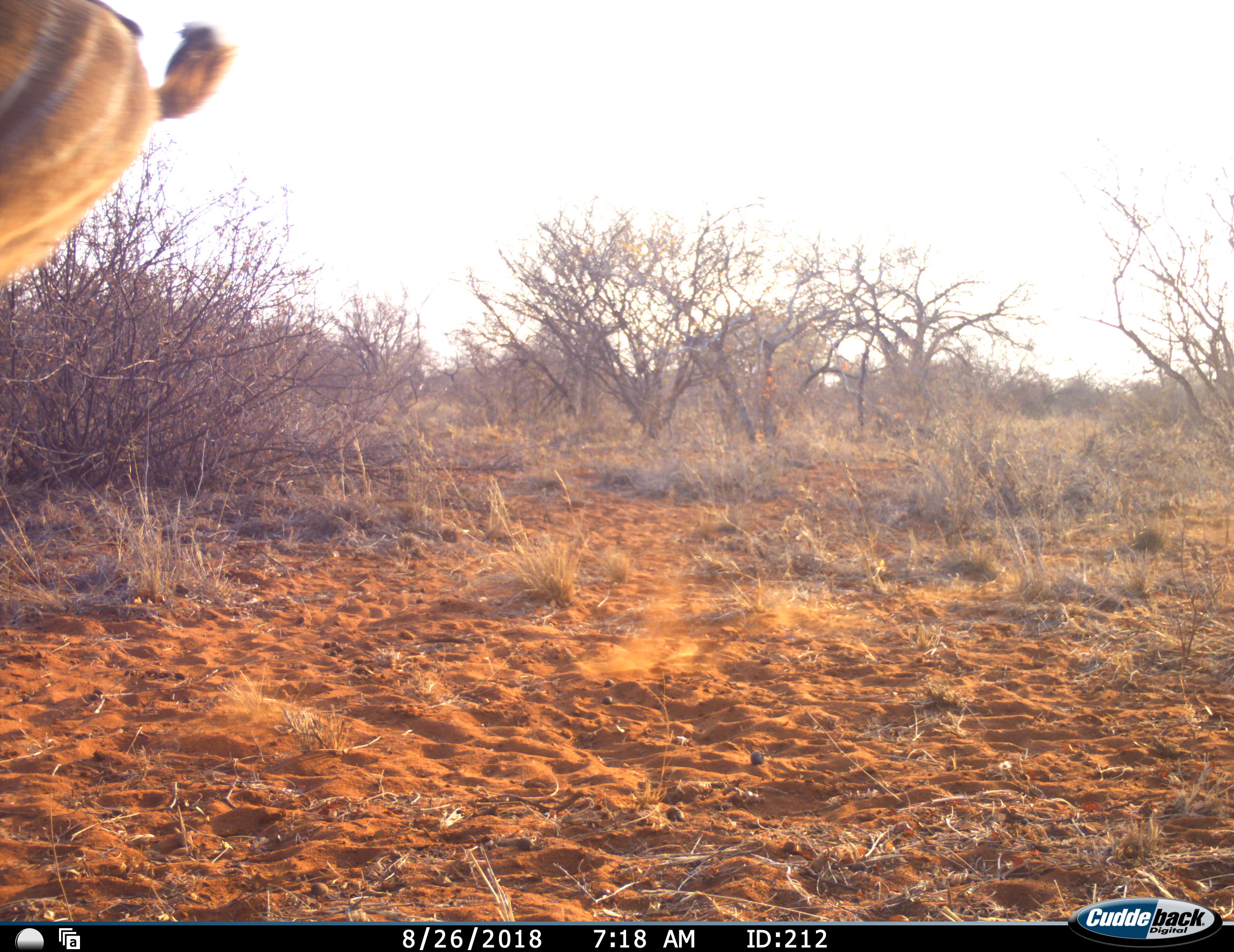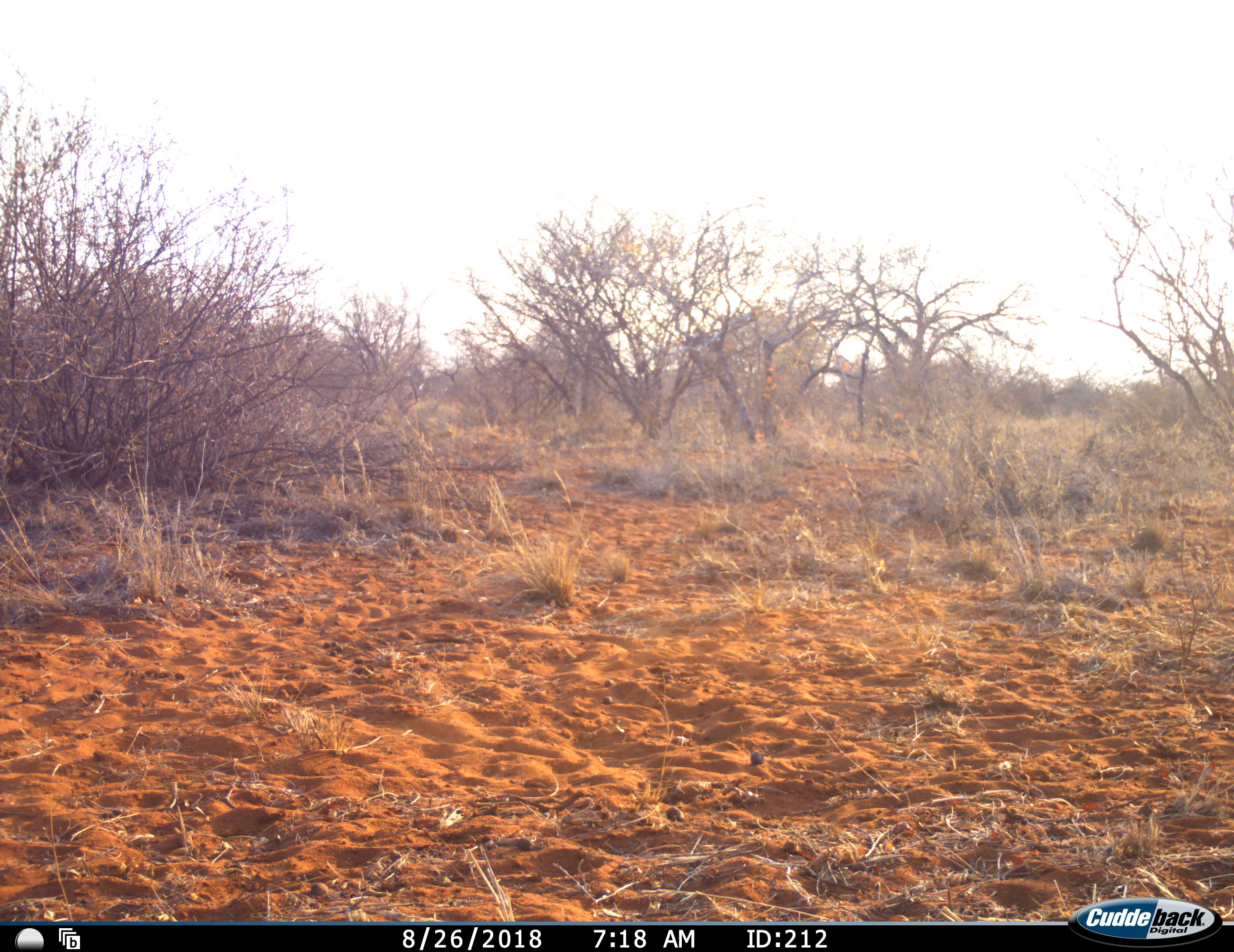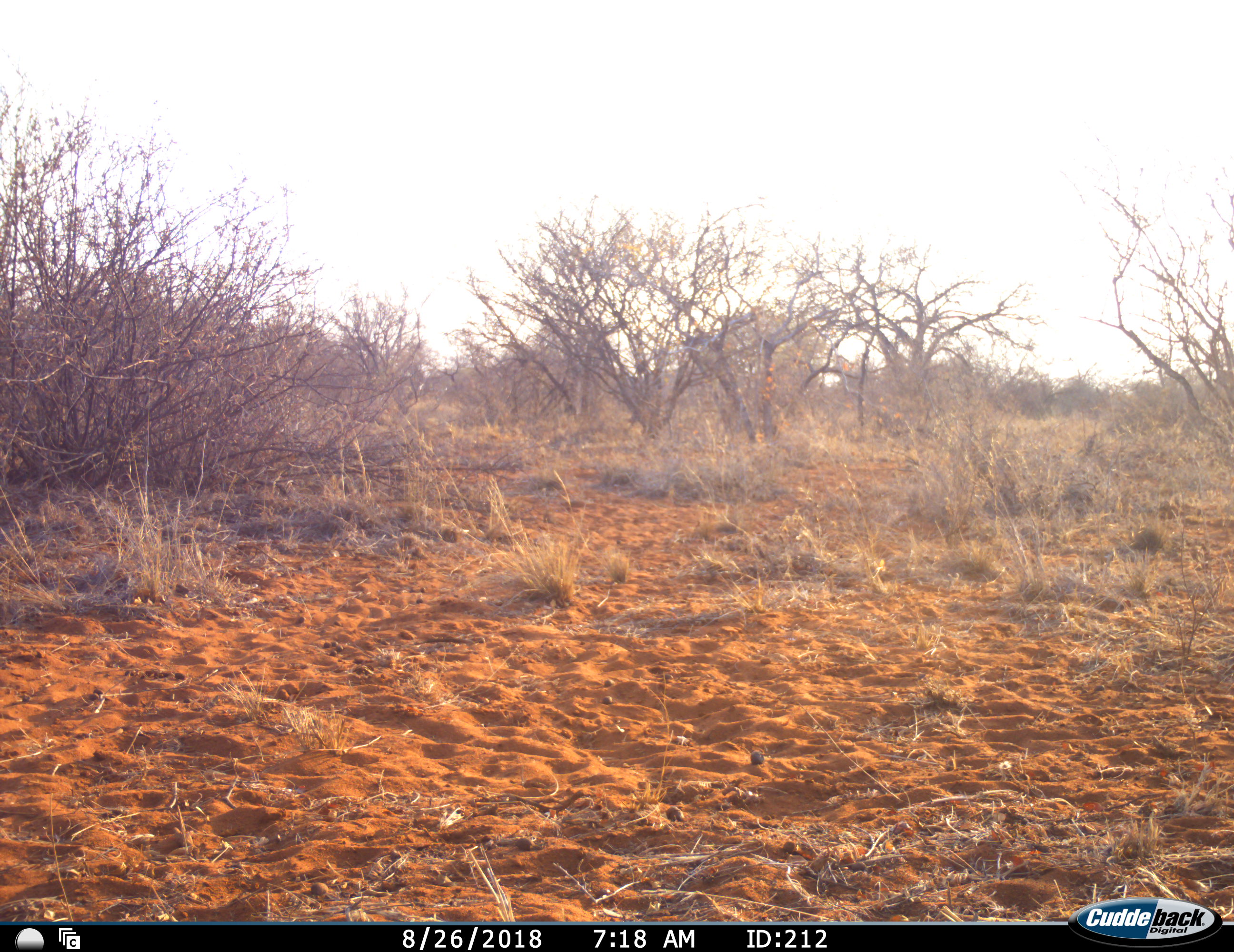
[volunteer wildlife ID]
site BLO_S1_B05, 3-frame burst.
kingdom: Animalia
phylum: Chordata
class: Mammalia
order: Artiodactyla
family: Bovidae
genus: Tragelaphus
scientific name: Tragelaphus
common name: kudu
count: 1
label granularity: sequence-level